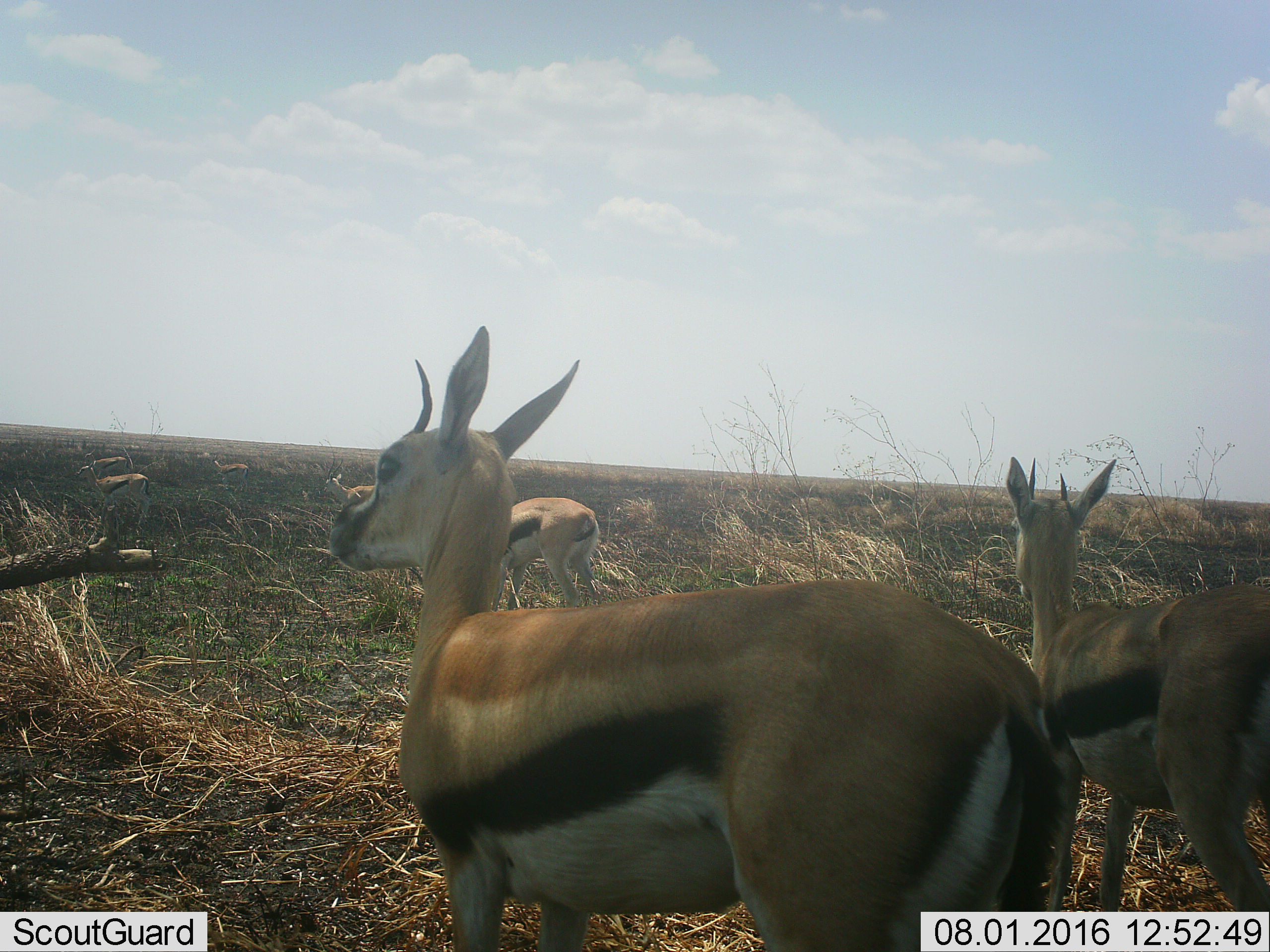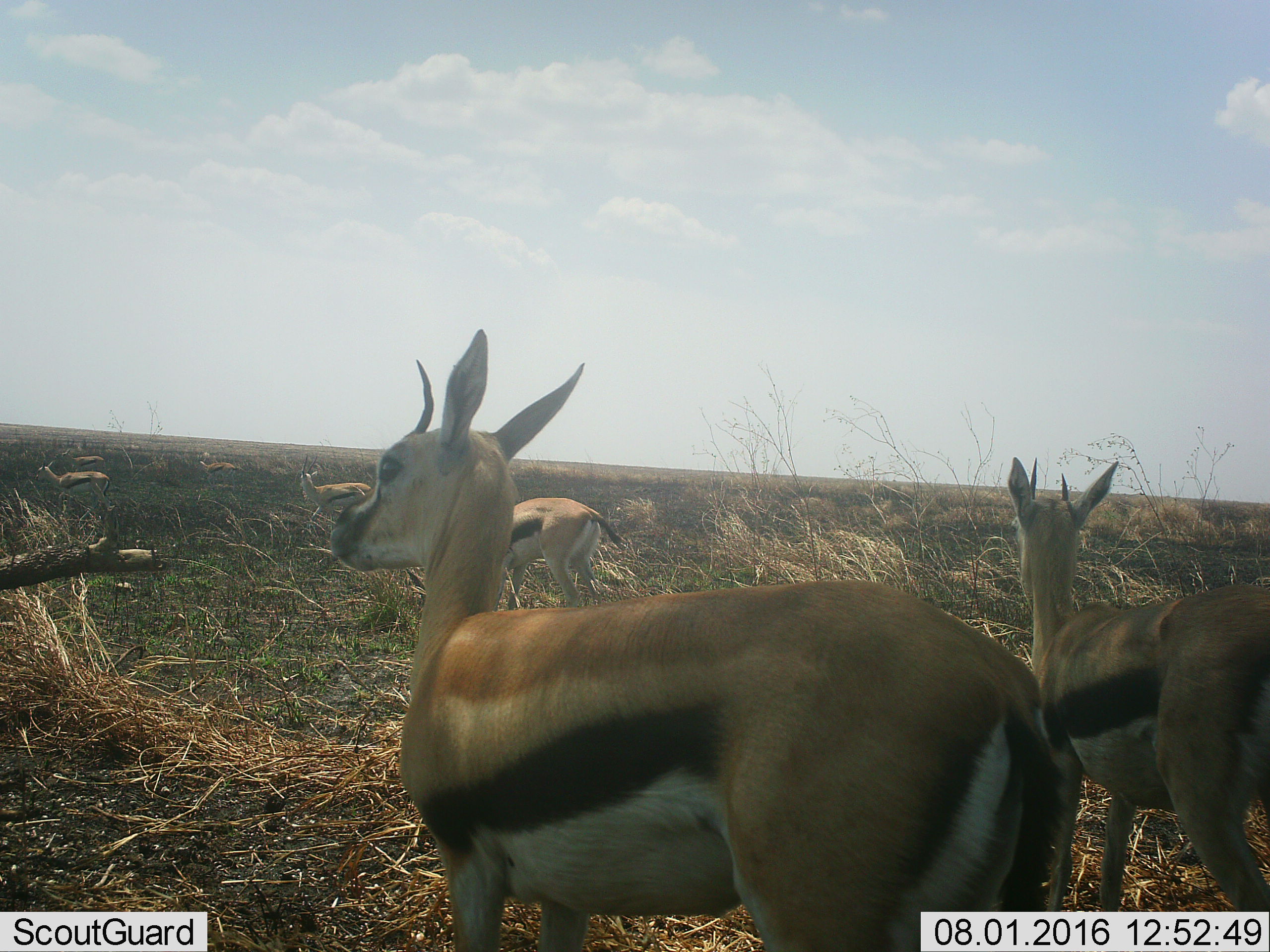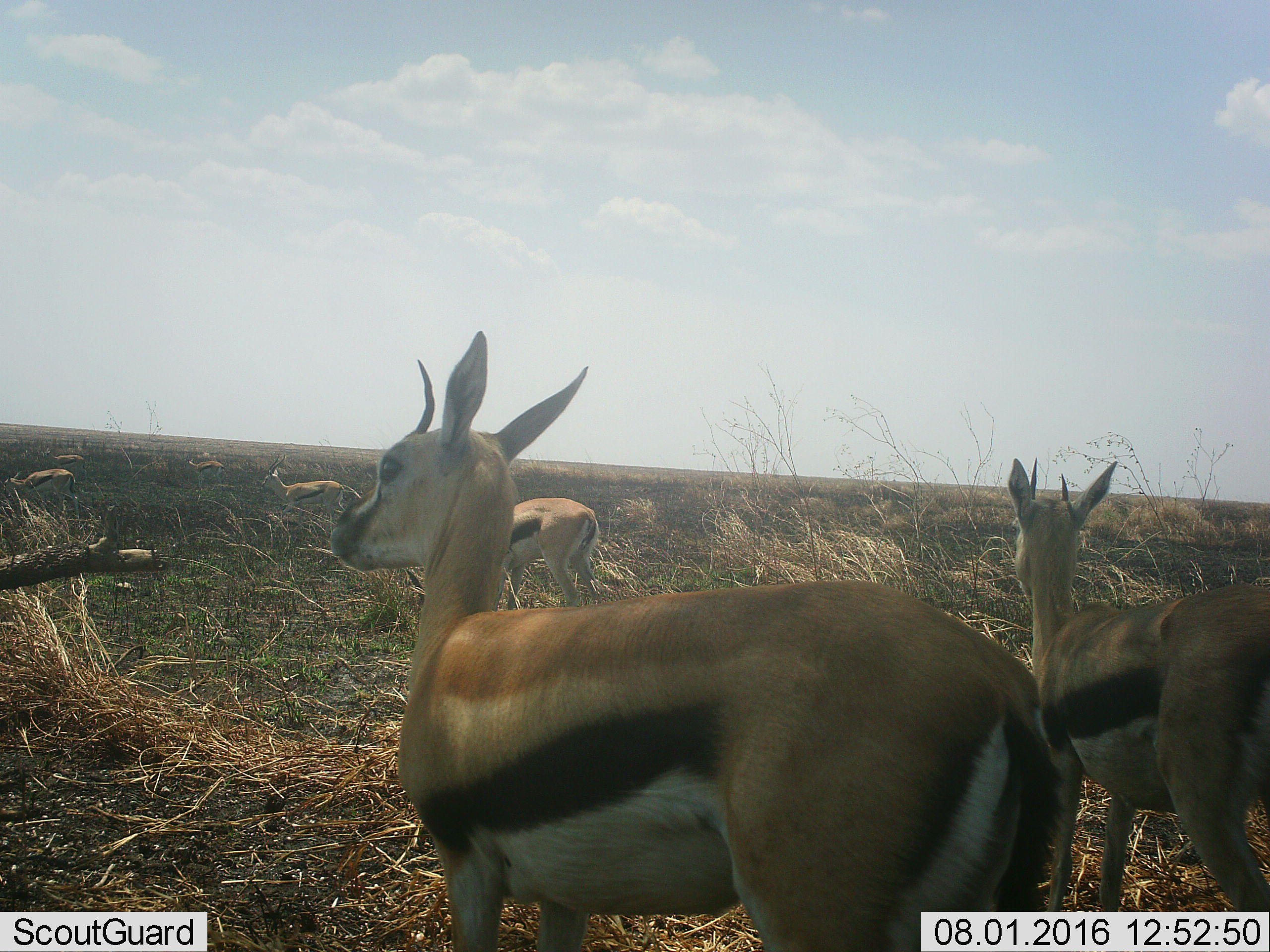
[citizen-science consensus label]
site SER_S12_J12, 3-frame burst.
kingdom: Animalia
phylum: Chordata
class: Mammalia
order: Artiodactyla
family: Bovidae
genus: Eudorcas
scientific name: Eudorcas thomsonii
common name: thomson's gazelle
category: gazellethomsons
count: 7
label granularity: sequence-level